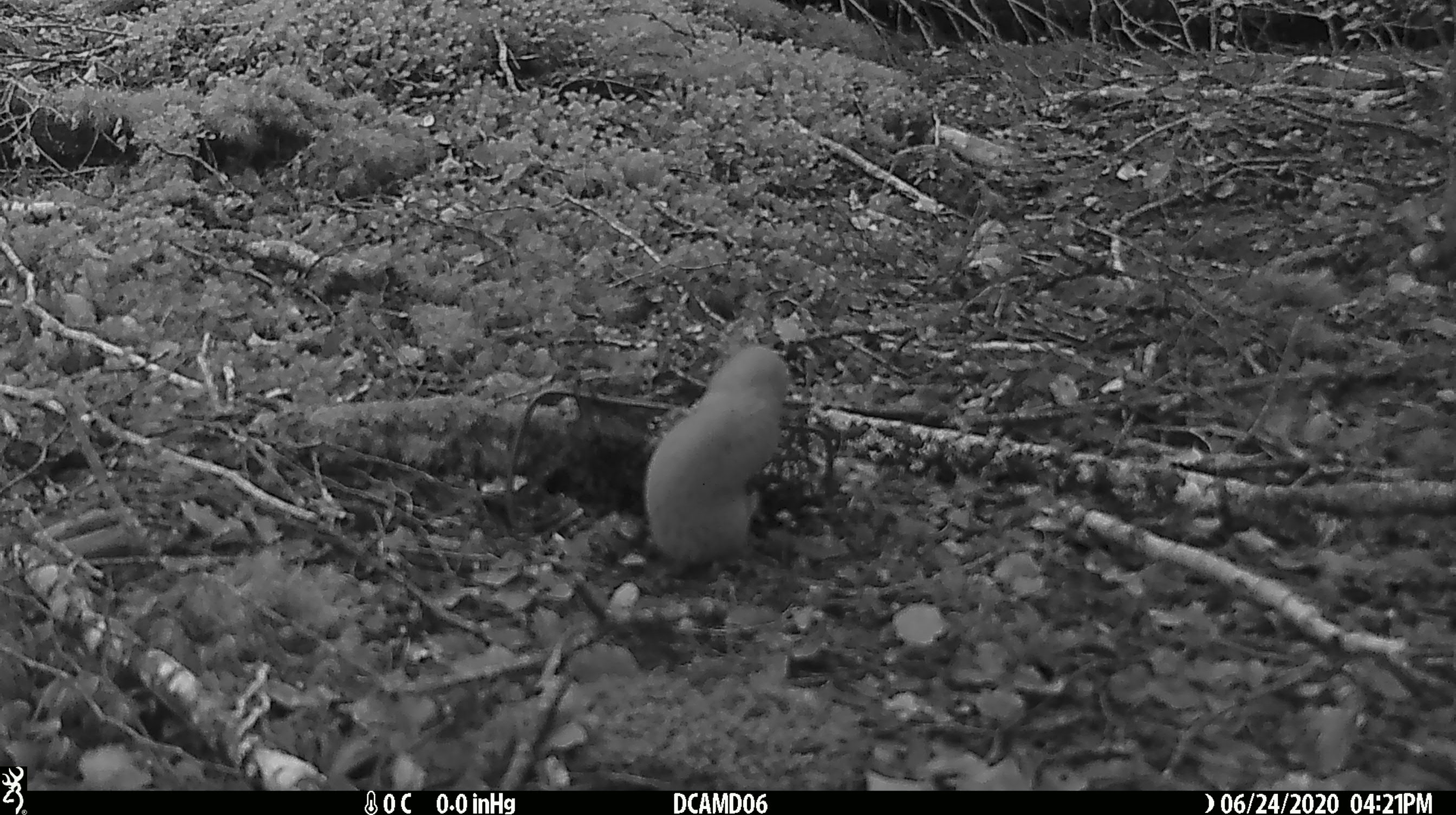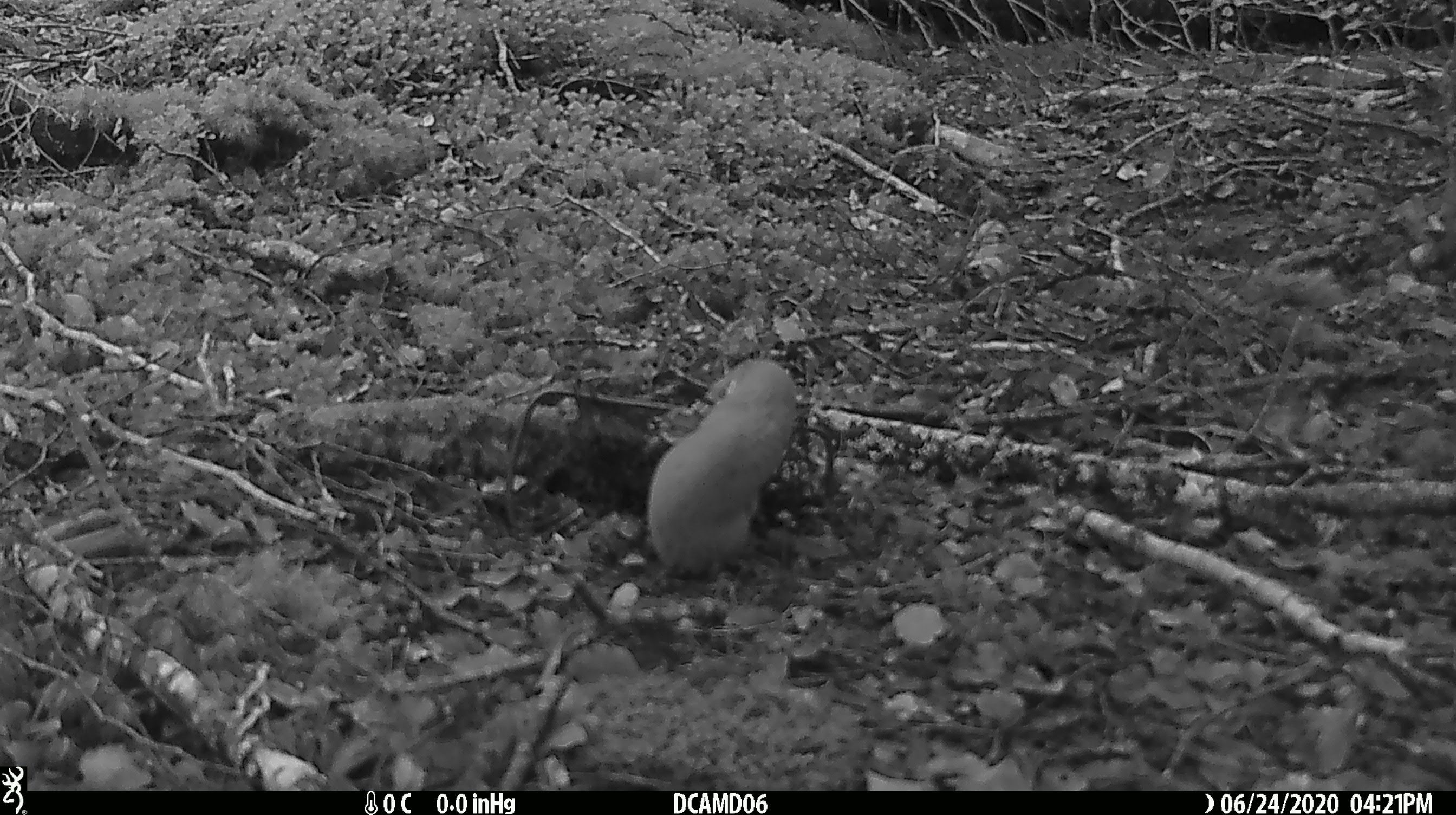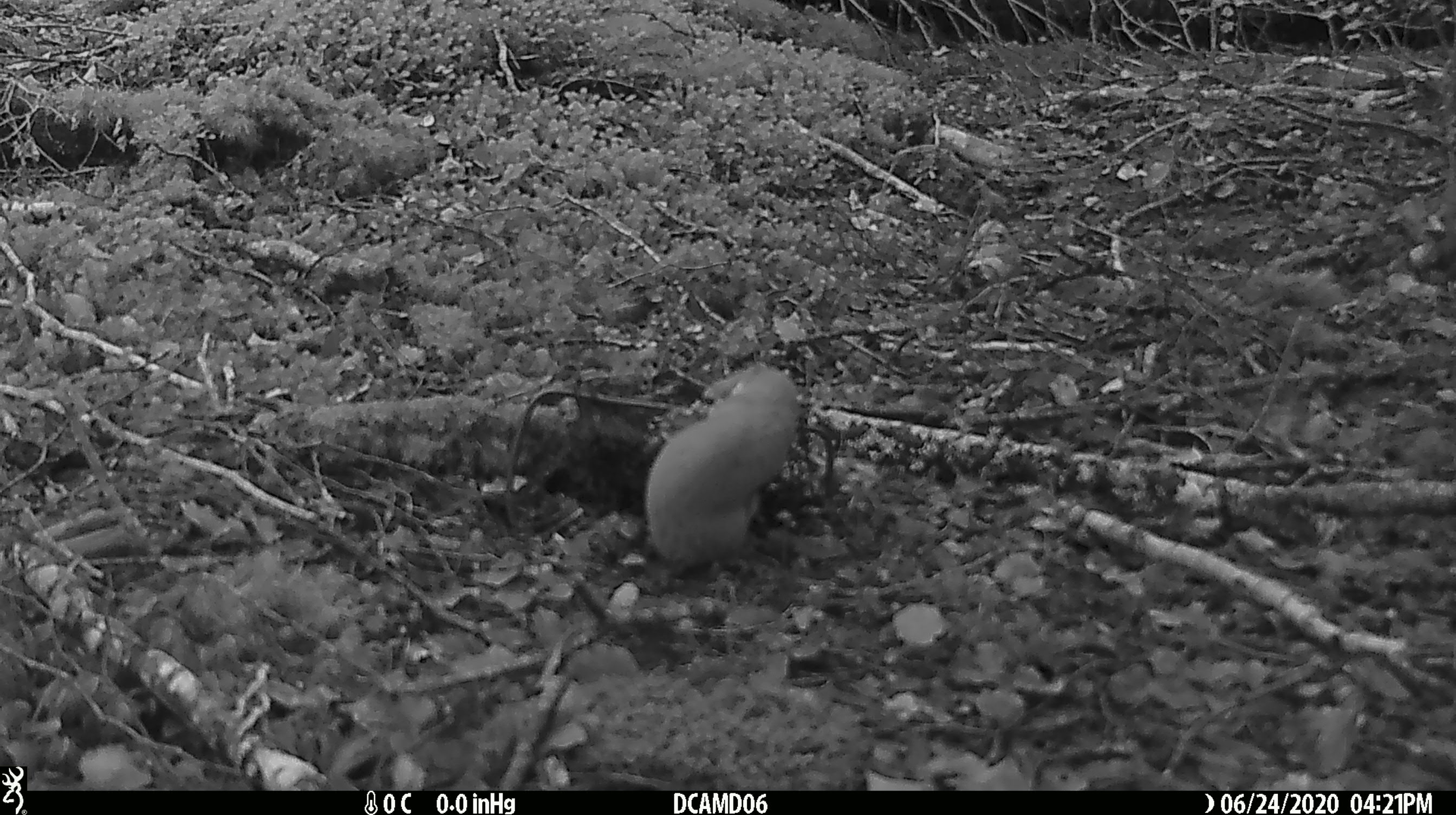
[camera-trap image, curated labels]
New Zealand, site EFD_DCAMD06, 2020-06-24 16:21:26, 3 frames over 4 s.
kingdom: Animalia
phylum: Chordata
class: Mammalia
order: Carnivora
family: Mustelidae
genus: Mustela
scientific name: Mustela nivalis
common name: least weasel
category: weasel